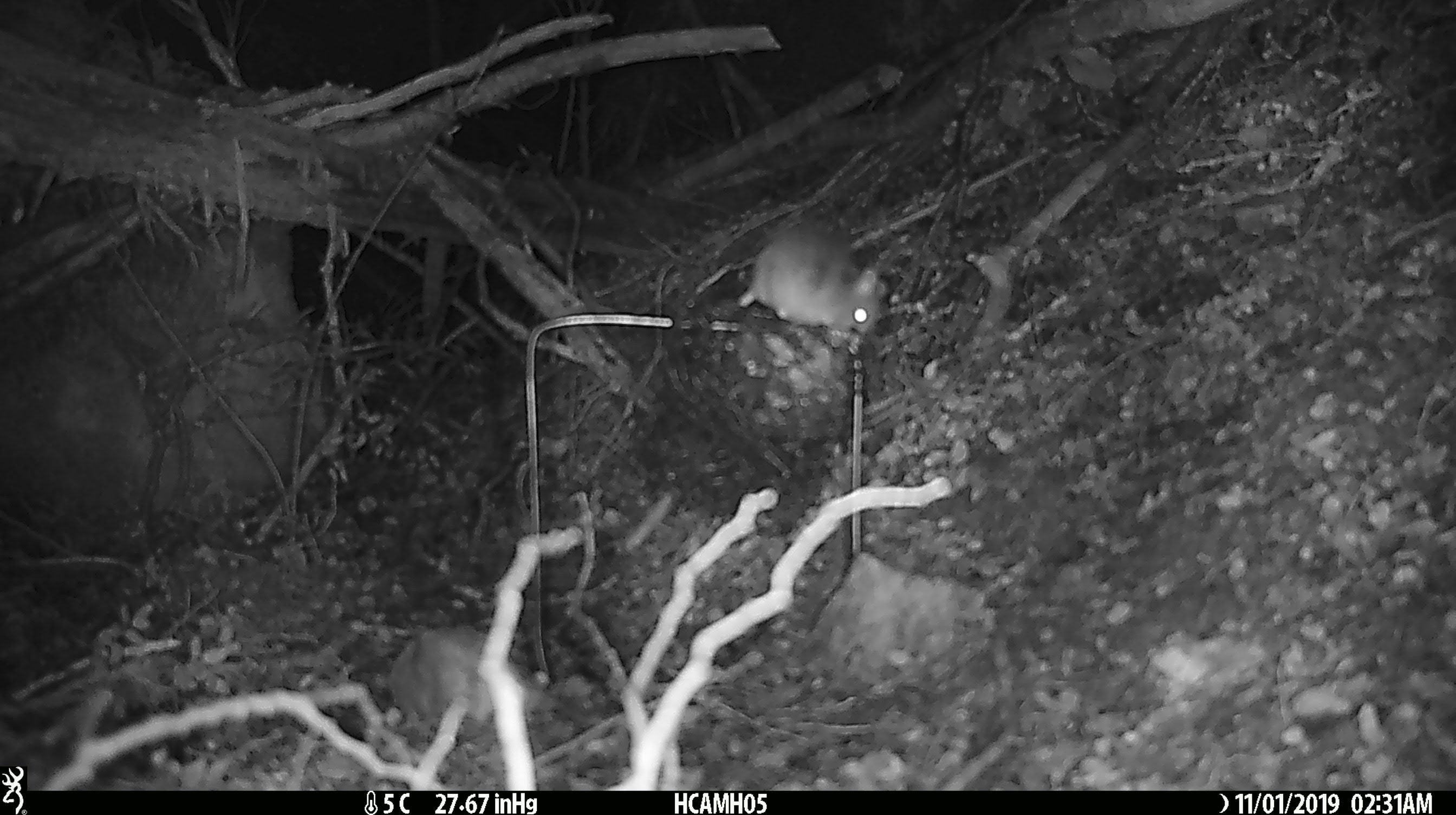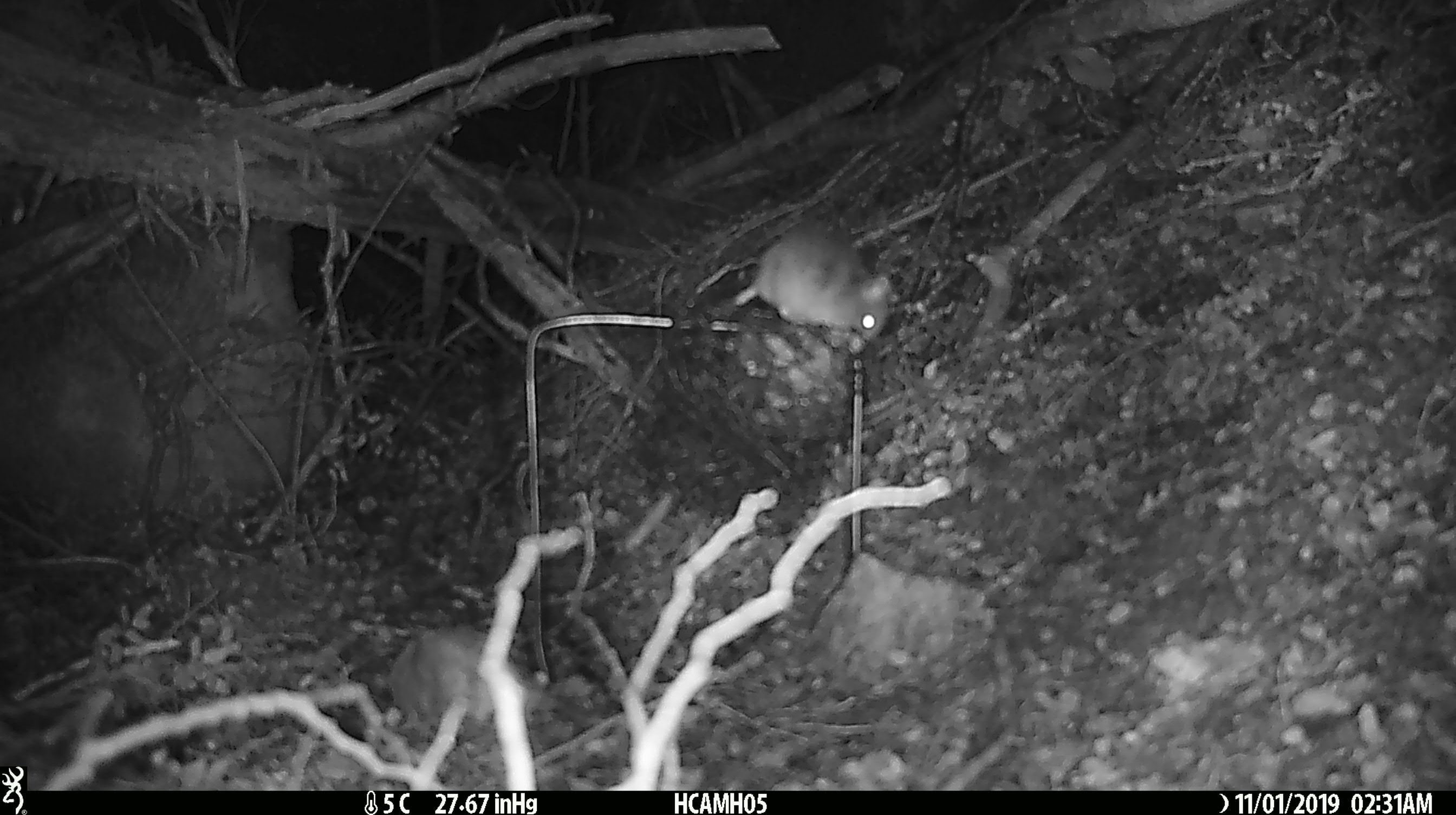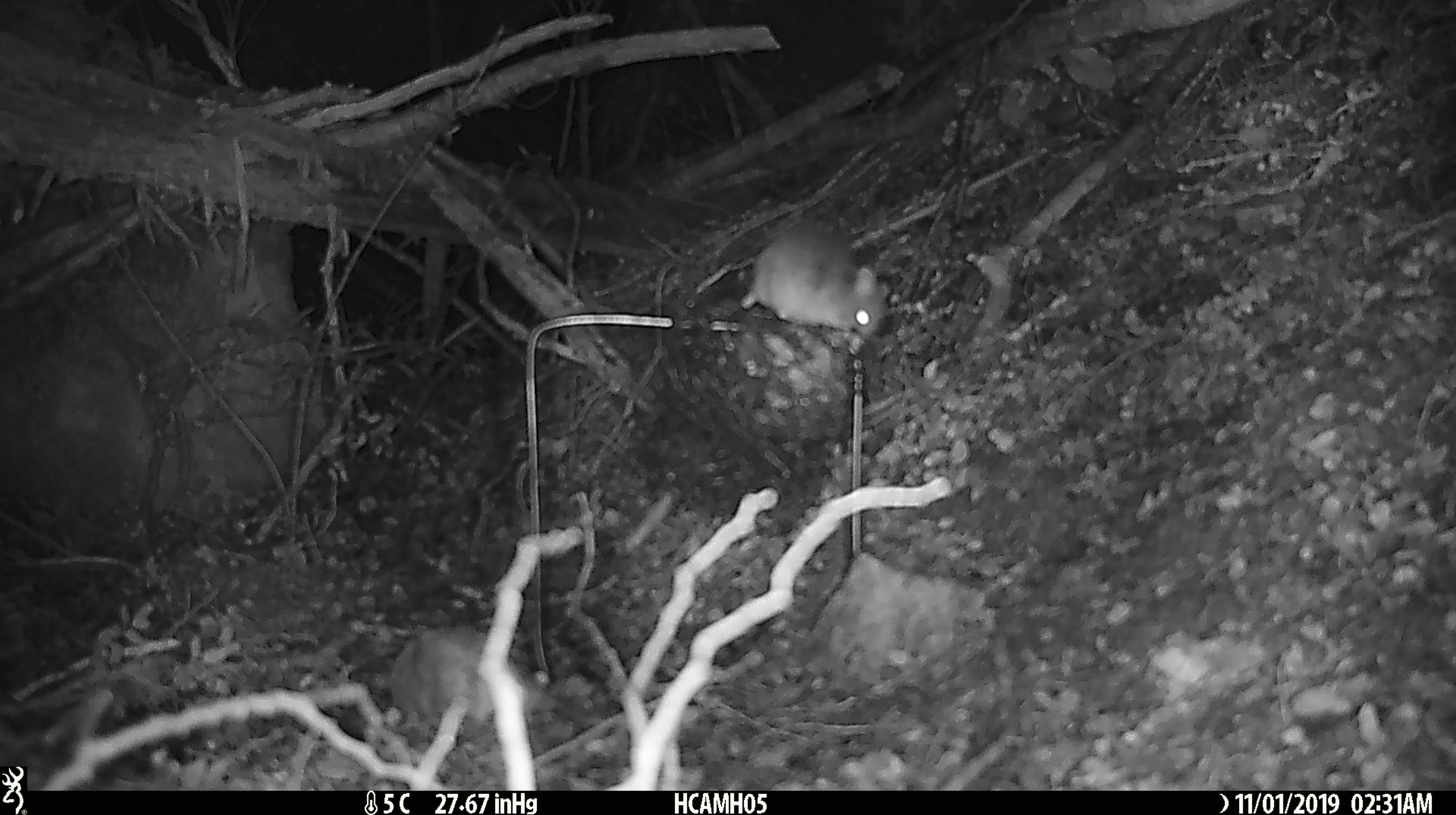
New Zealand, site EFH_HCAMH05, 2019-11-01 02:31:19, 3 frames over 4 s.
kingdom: Animalia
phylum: Chordata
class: Mammalia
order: Rodentia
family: Muridae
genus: Mus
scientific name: Mus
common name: mouse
Mouse (Mus).